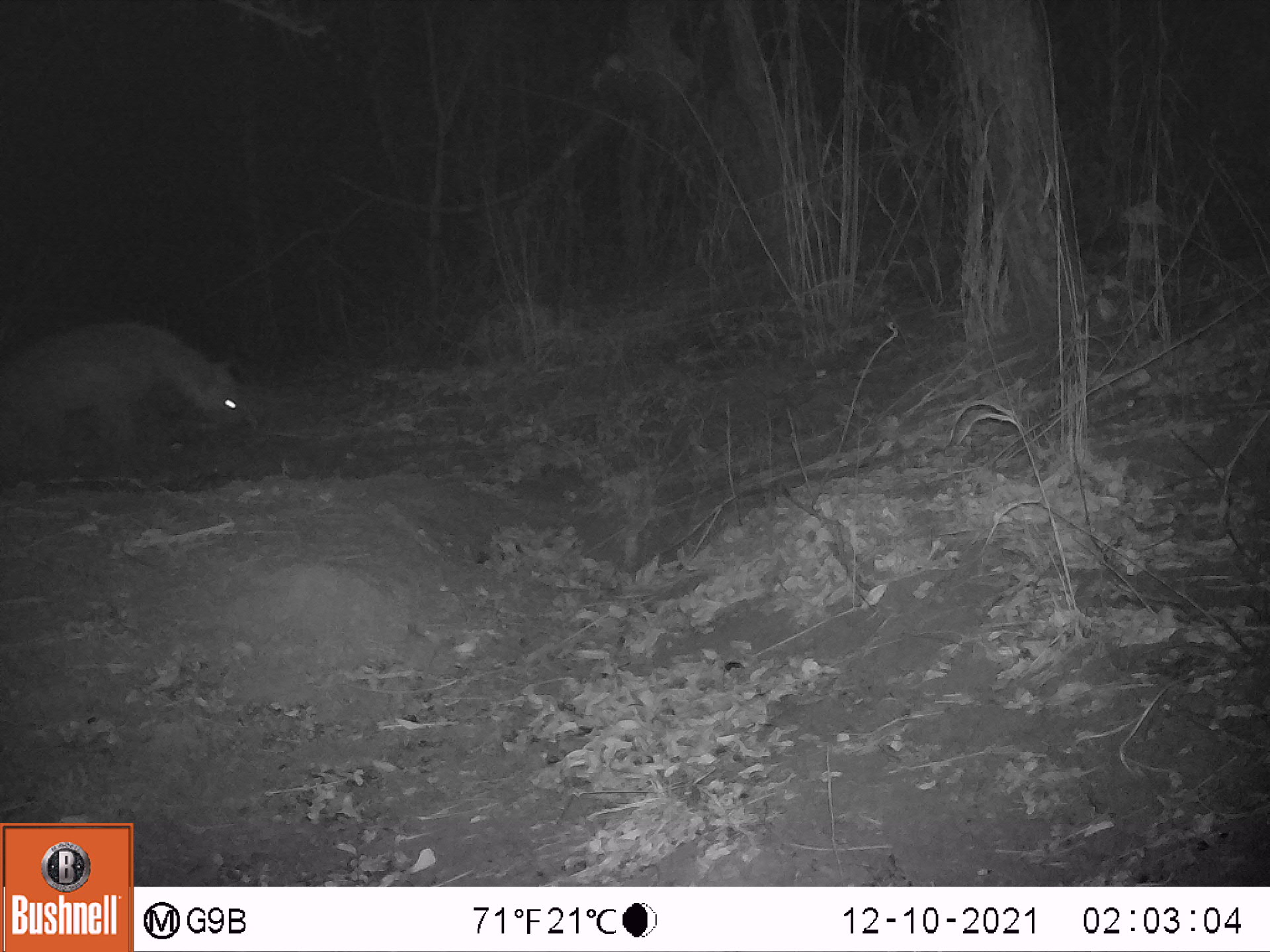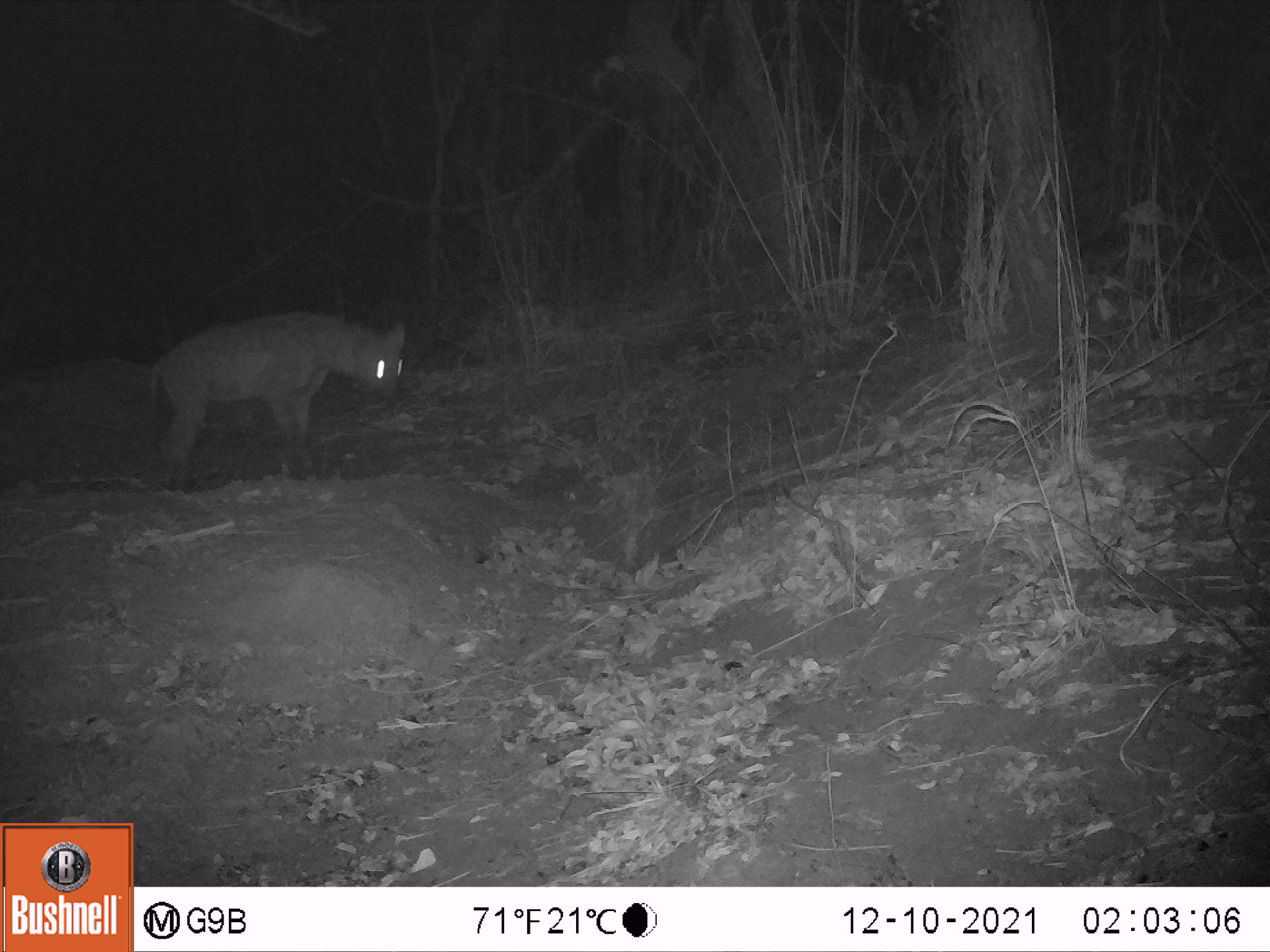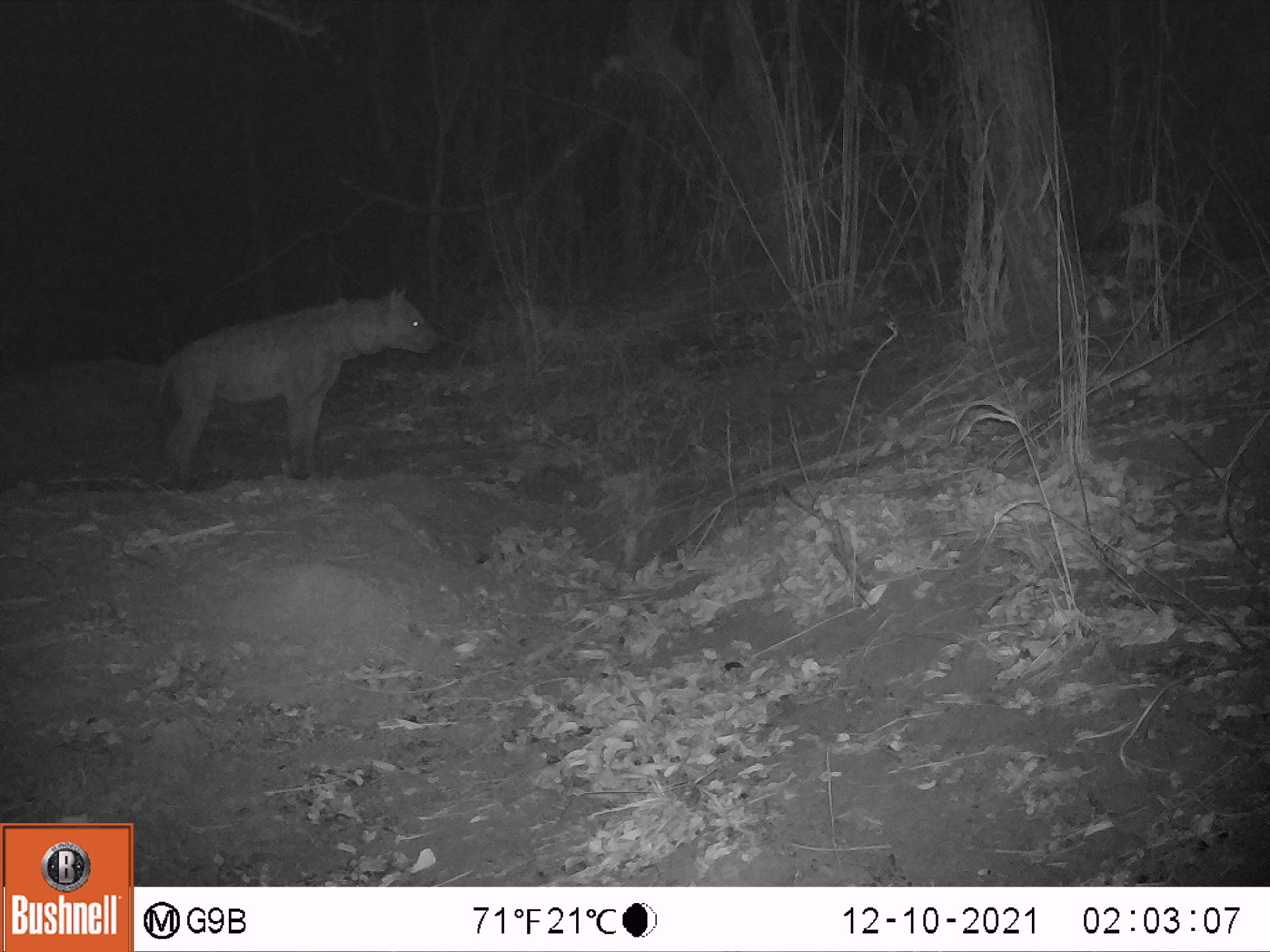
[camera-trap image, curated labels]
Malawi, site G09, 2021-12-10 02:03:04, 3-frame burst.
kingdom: Animalia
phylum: Chordata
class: Mammalia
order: Carnivora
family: Hyaenidae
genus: Crocuta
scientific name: Crocuta crocuta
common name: spotted hyena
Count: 1.